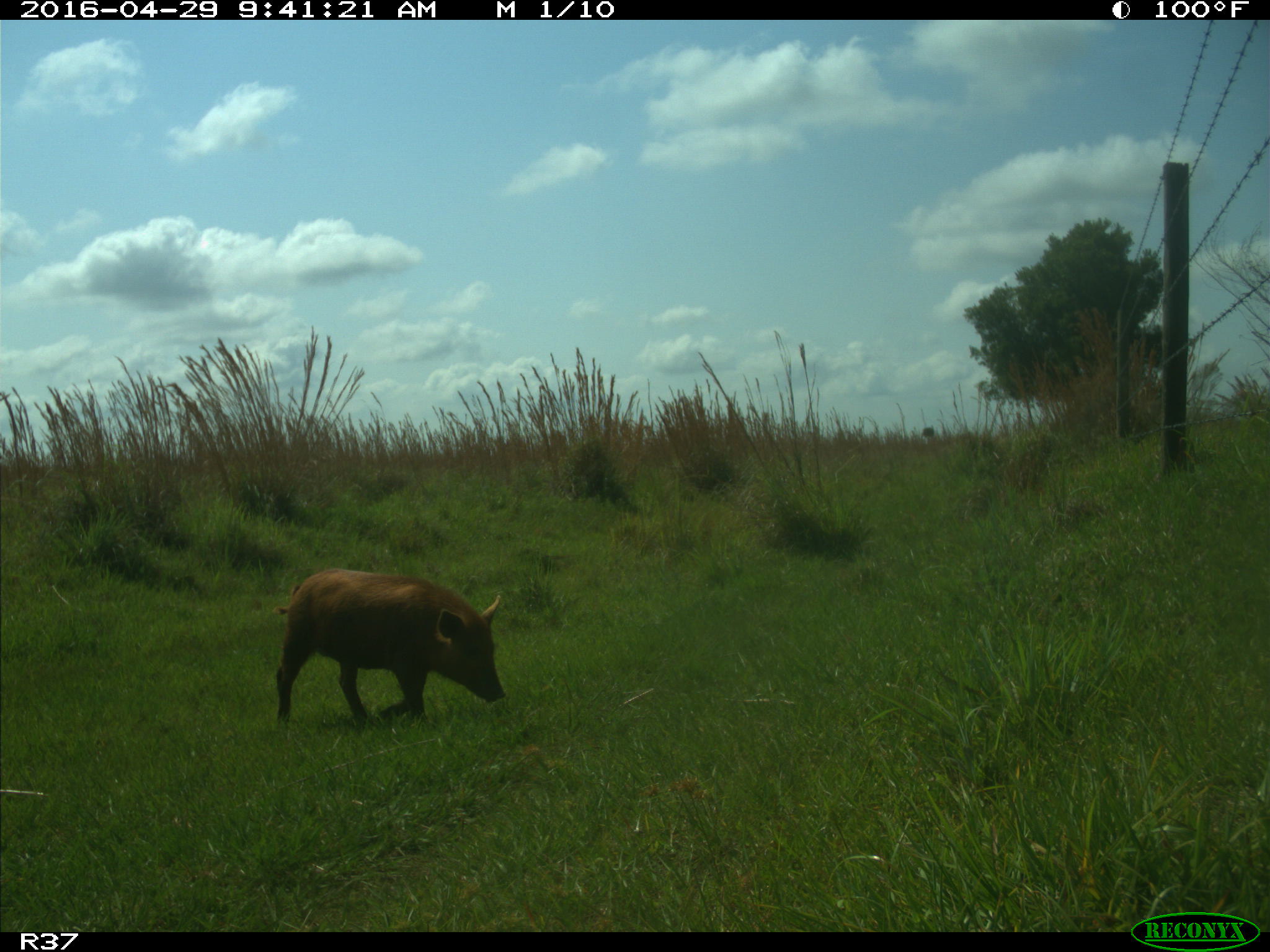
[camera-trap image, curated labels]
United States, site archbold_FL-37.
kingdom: Animalia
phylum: Chordata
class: Mammalia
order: Artiodactyla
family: Suidae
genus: Sus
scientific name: Sus scrofa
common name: wild boar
Sus scrofa (wild boar).